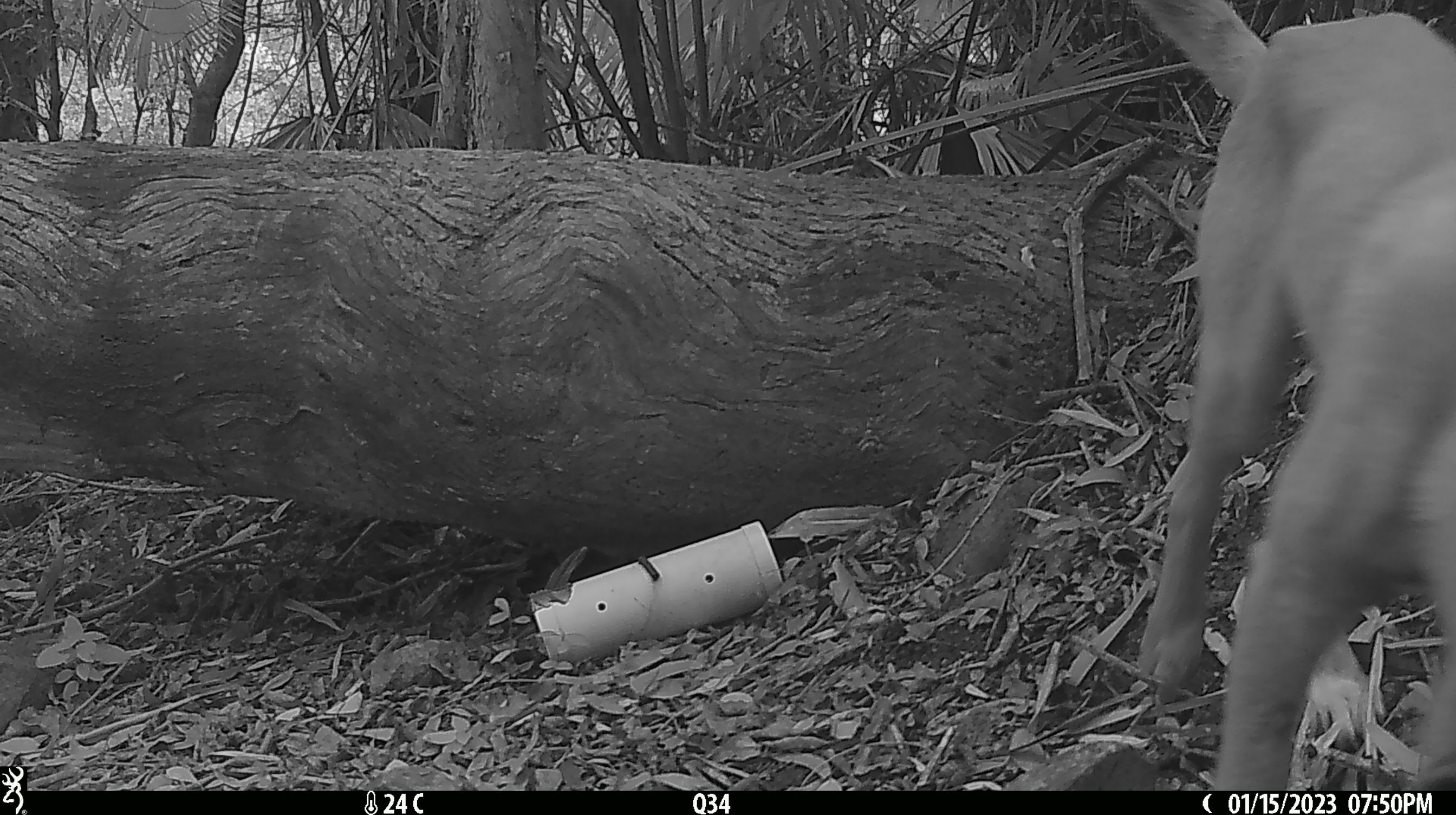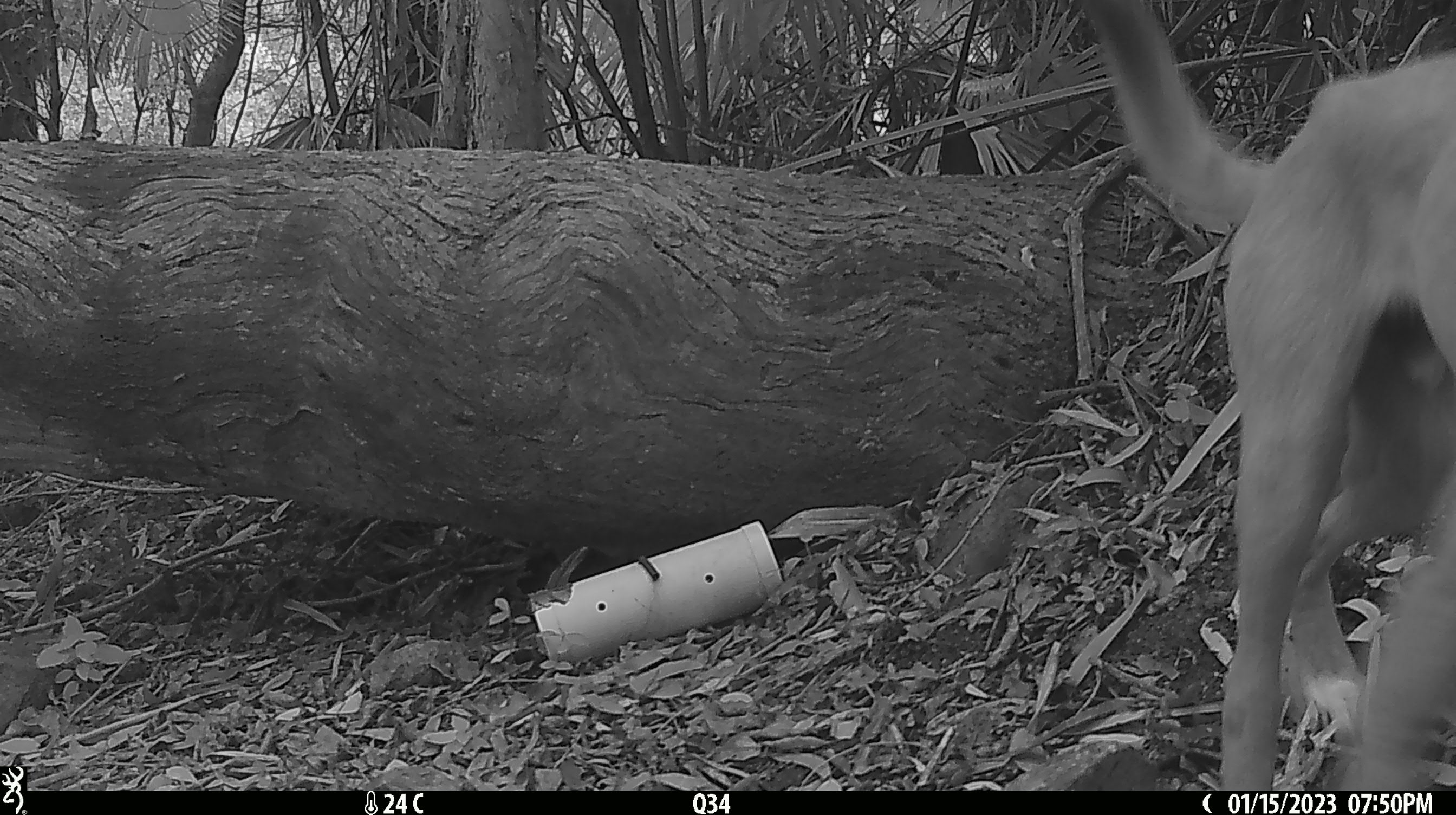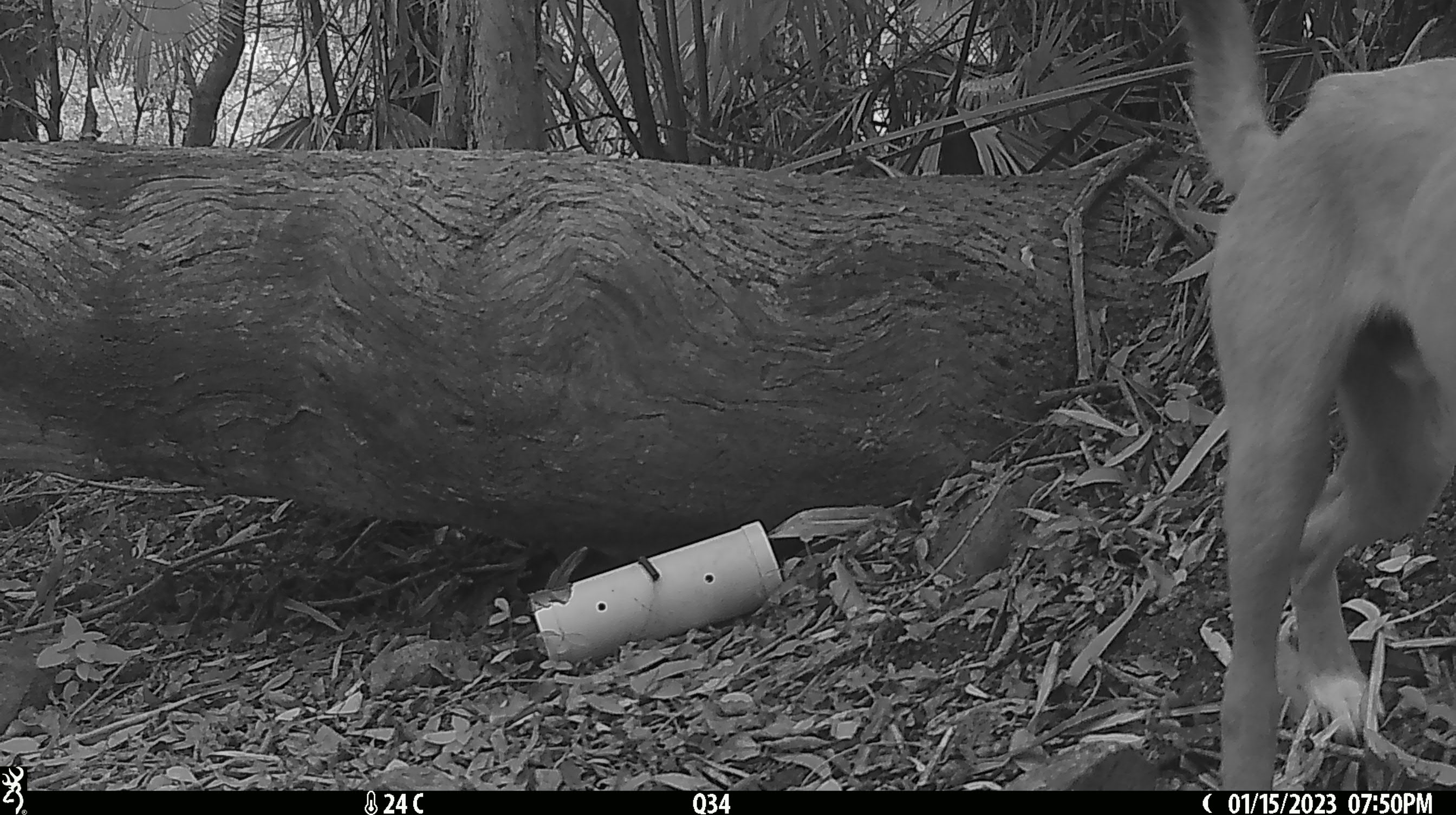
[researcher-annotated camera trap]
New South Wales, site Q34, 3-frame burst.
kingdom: Animalia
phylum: Chordata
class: Mammalia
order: Carnivora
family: Canidae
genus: Canis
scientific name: Canis familiaris dingo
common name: dingo